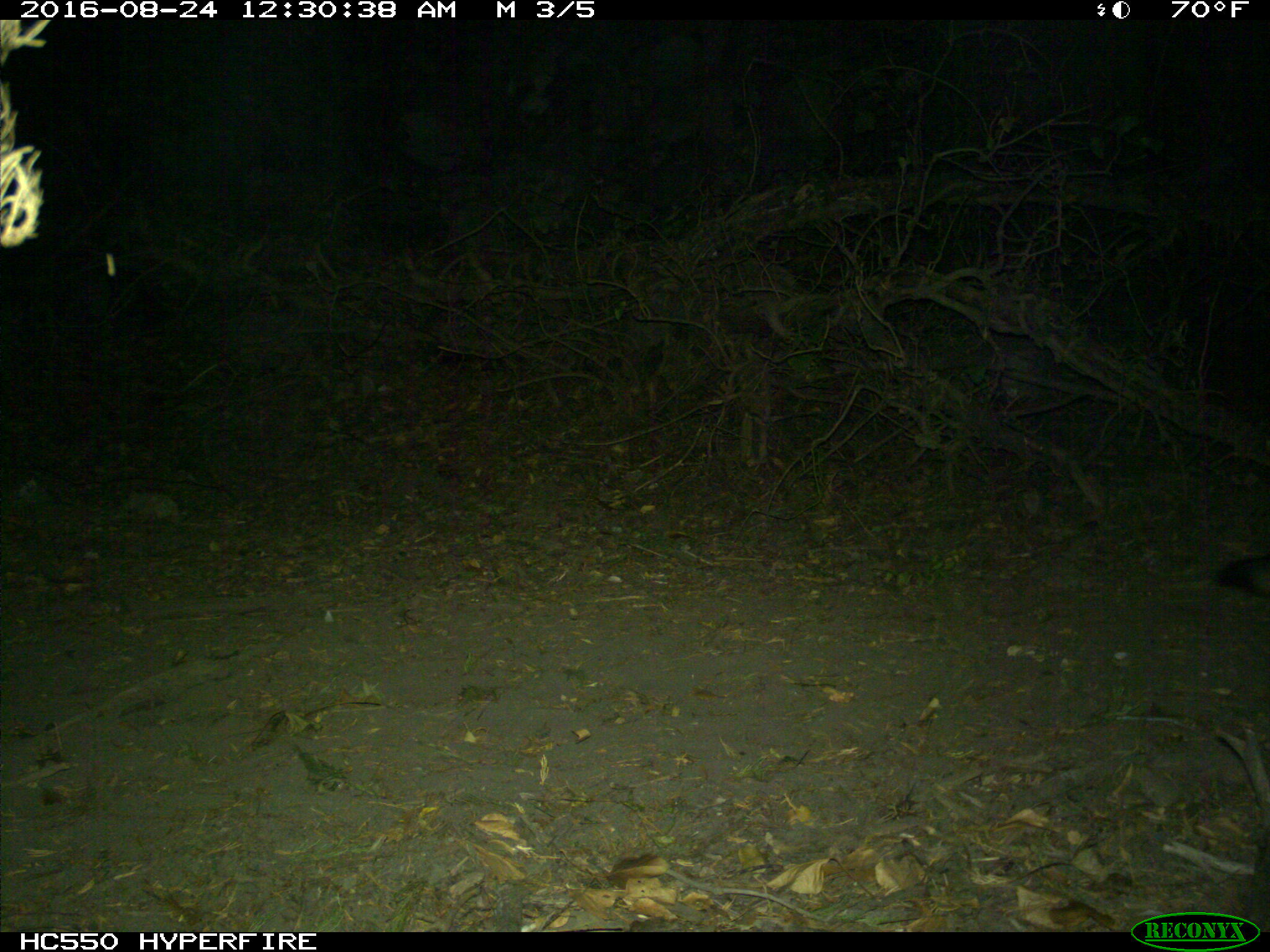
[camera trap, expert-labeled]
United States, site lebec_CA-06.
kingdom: Animalia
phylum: Chordata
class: Mammalia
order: Carnivora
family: Canidae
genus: Urocyon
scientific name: Urocyon cinereoargenteus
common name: gray fox